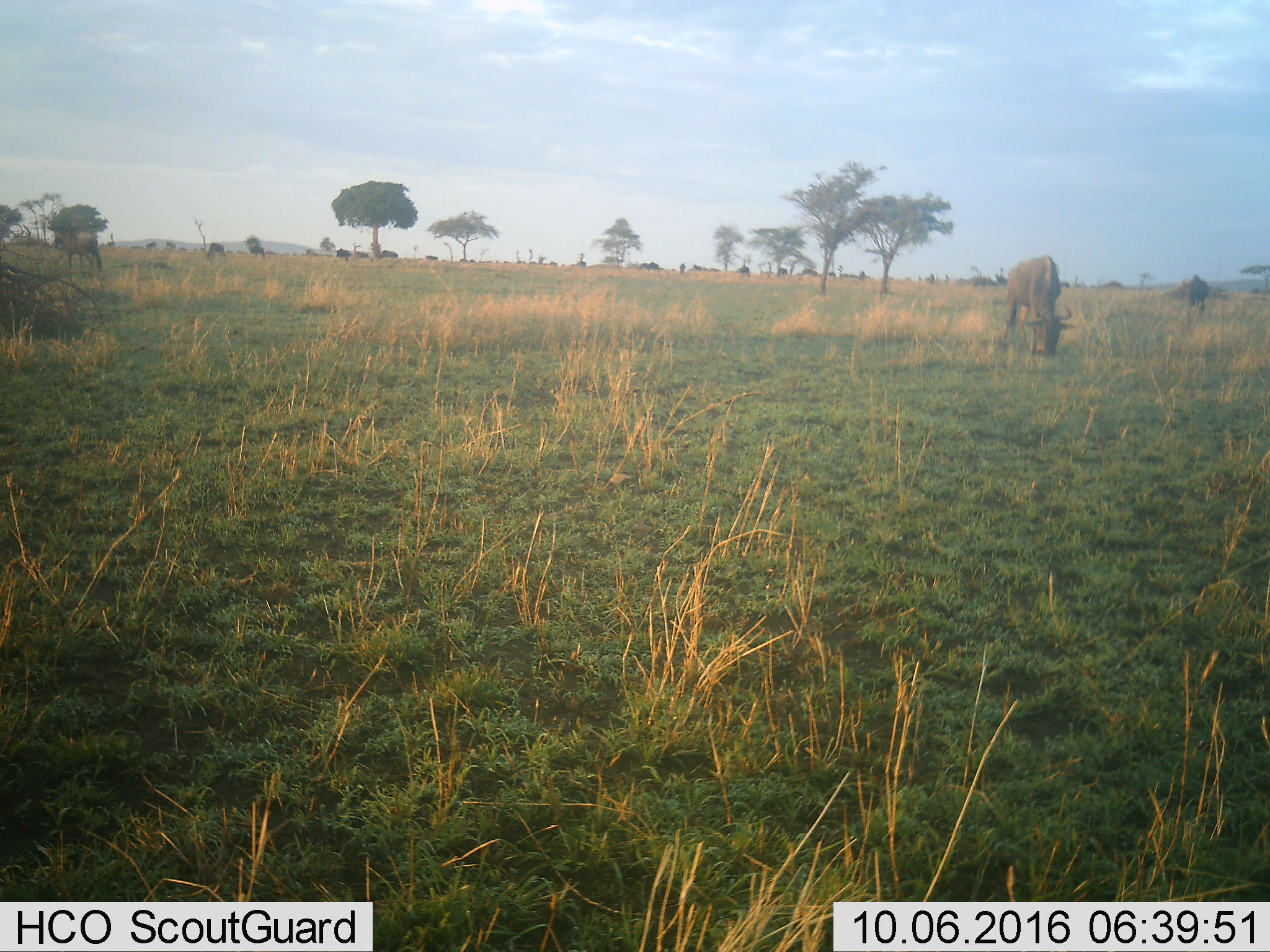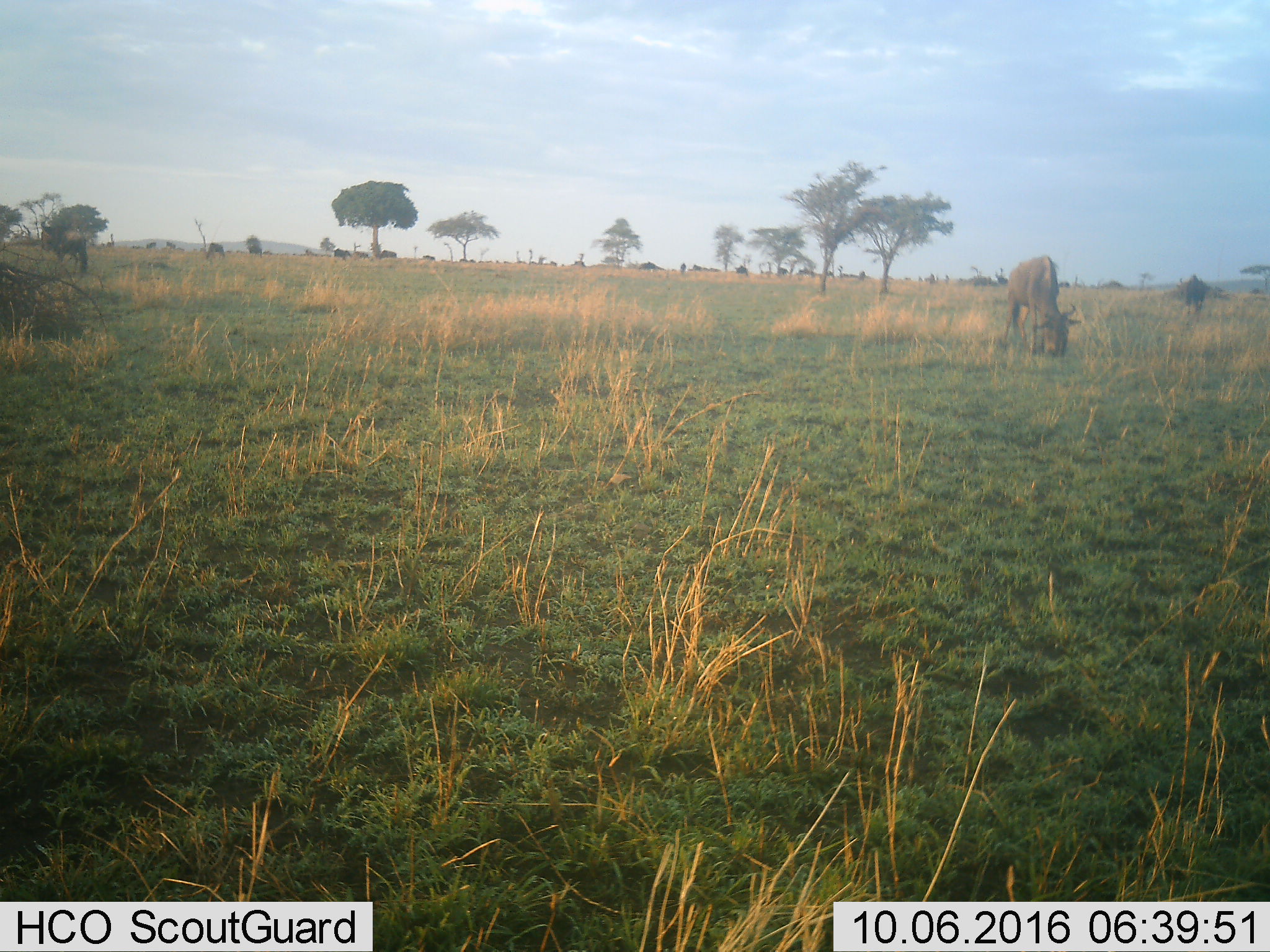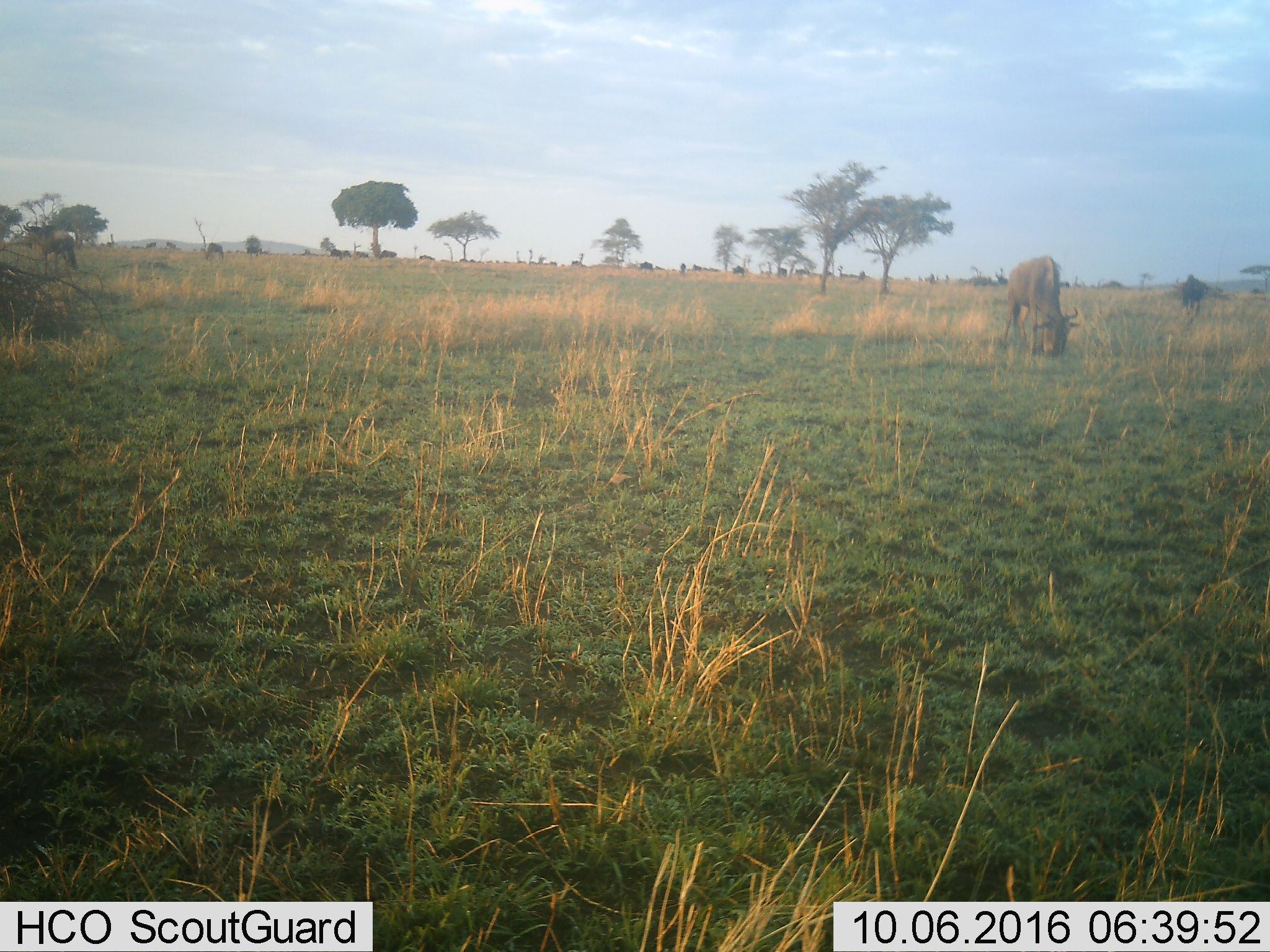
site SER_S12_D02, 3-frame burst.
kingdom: Animalia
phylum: Chordata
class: Mammalia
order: Artiodactyla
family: Bovidae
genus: Connochaetes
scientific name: Connochaetes taurinus taurinus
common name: blue wildebeest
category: wildebeestblue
Wildebeestblue (blue wildebeest) (Connochaetes taurinus taurinus), count 11-50. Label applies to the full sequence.